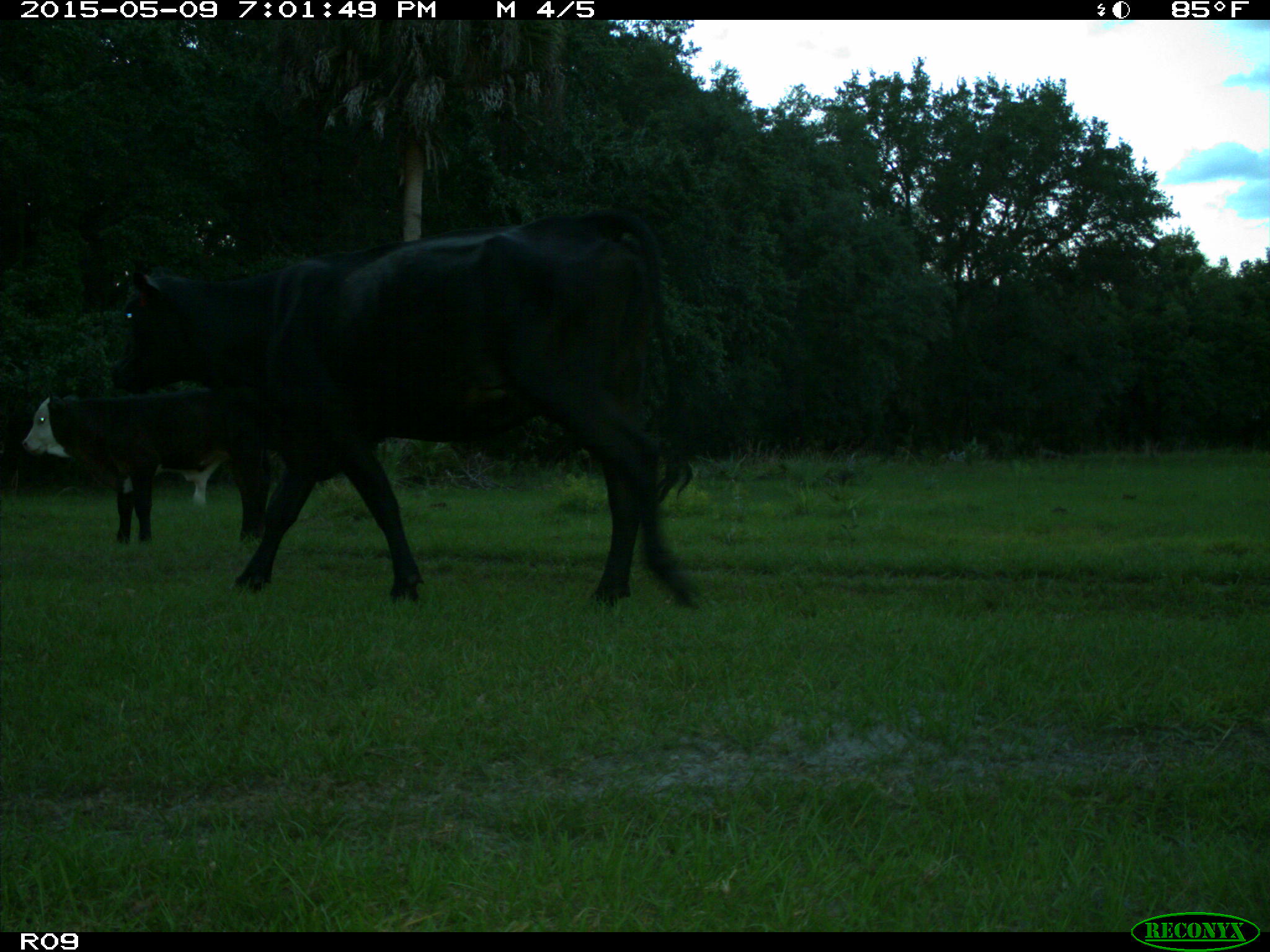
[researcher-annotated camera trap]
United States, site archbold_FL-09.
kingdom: Animalia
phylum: Chordata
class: Mammalia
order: Artiodactyla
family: Bovidae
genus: Bos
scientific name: Bos taurus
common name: domestic cow